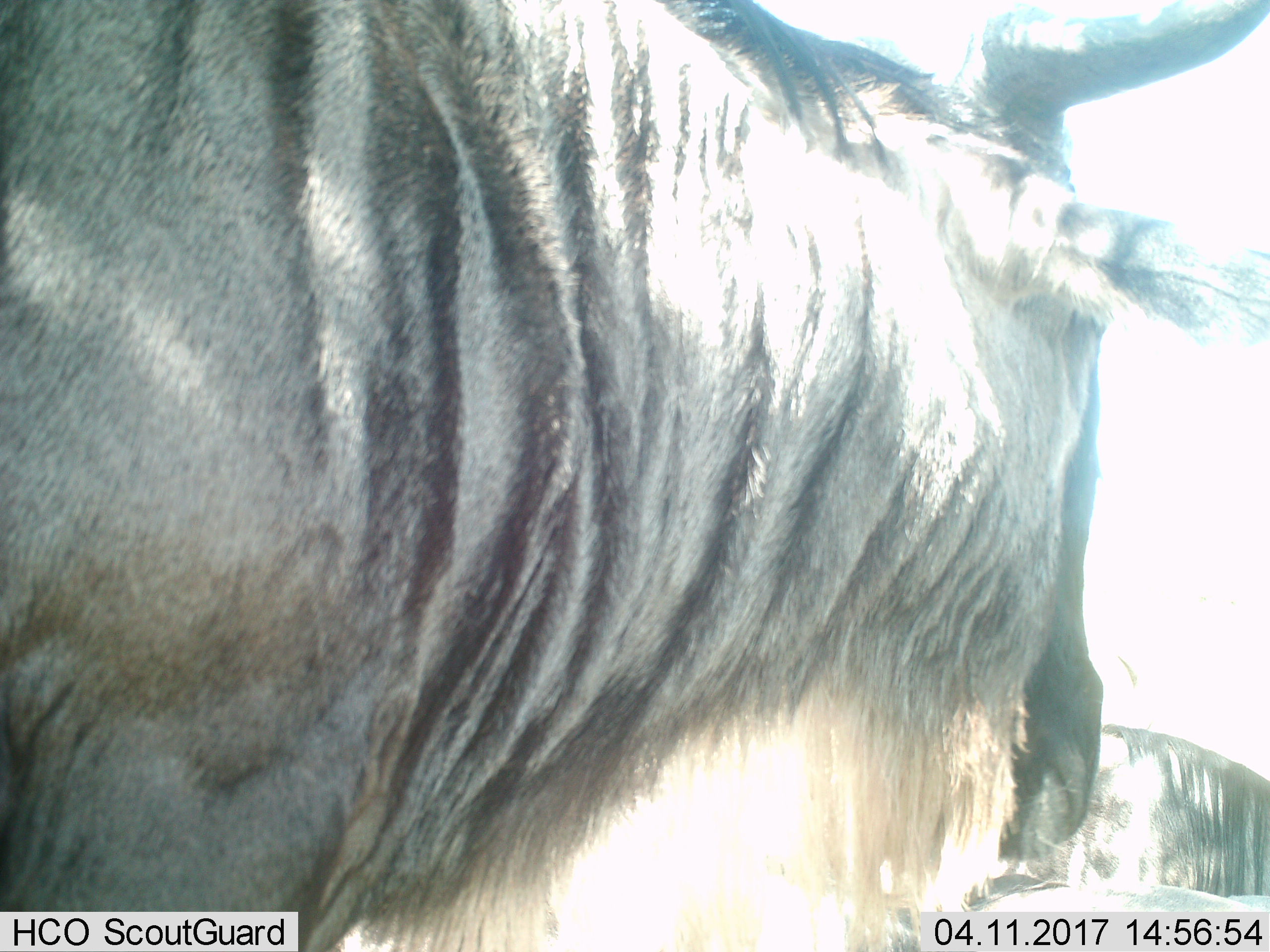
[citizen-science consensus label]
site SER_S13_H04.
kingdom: Animalia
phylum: Chordata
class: Mammalia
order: Artiodactyla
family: Bovidae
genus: Connochaetes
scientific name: Connochaetes taurinus taurinus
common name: blue wildebeest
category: wildebeestblue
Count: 2.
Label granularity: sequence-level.